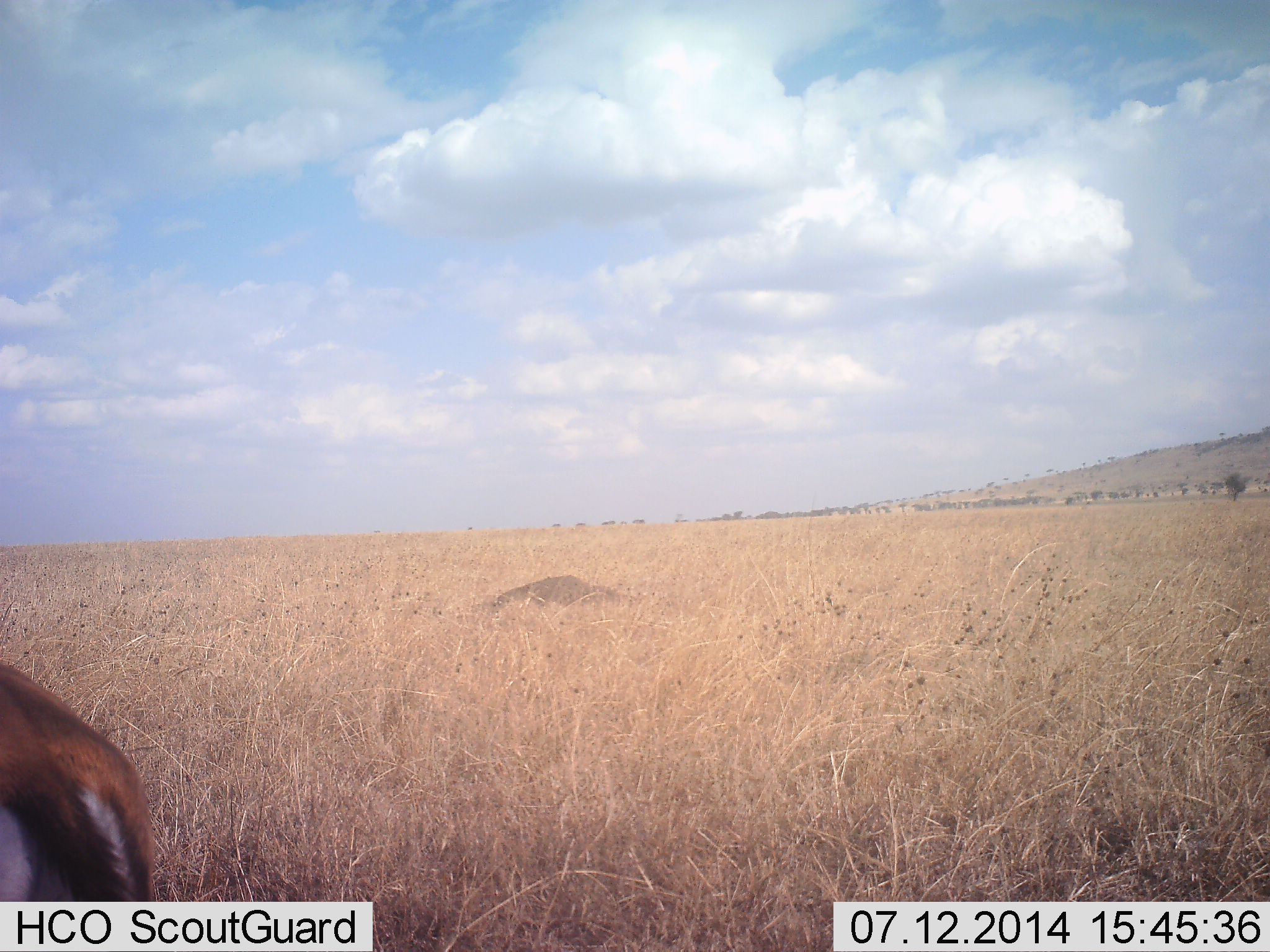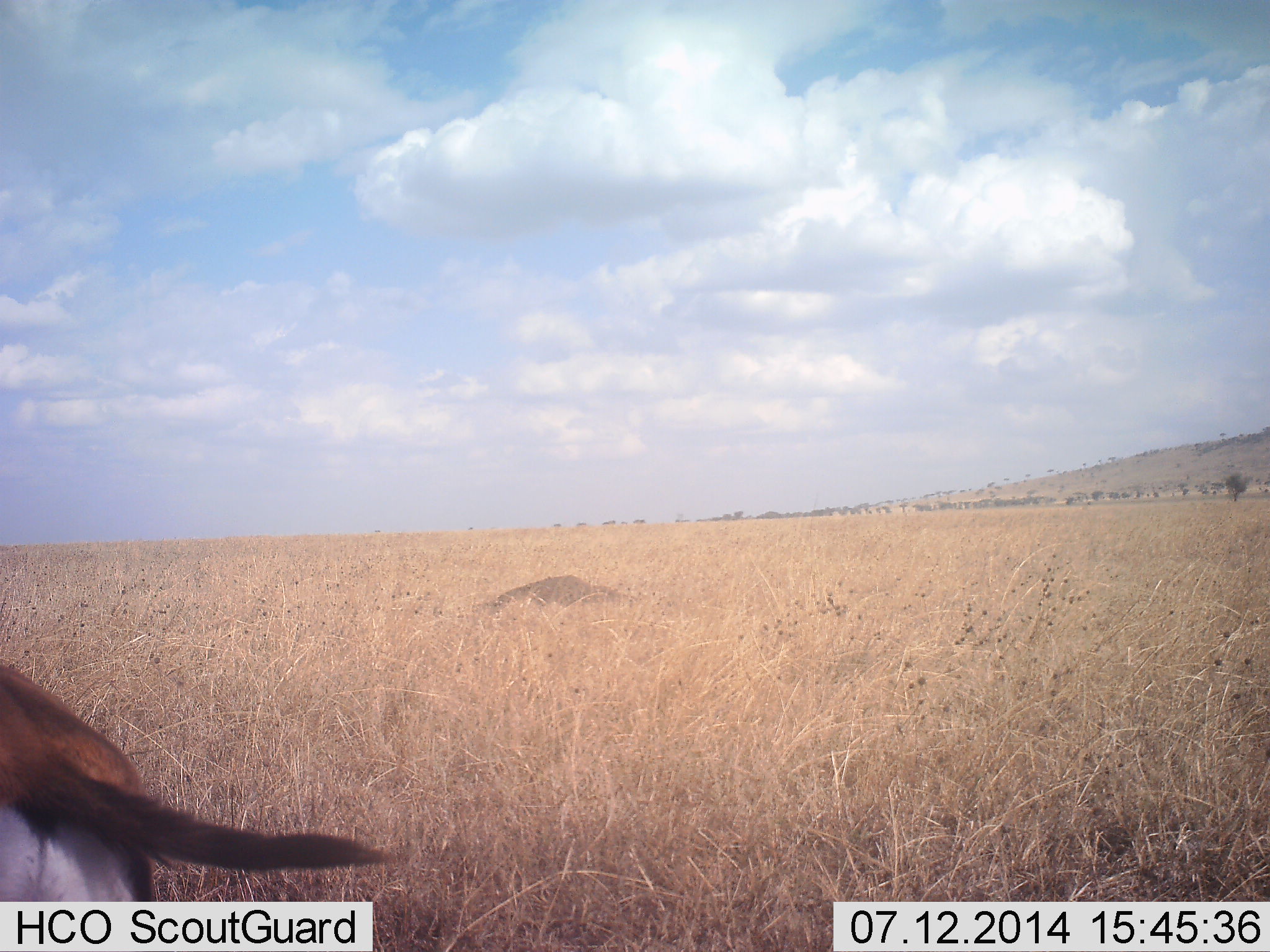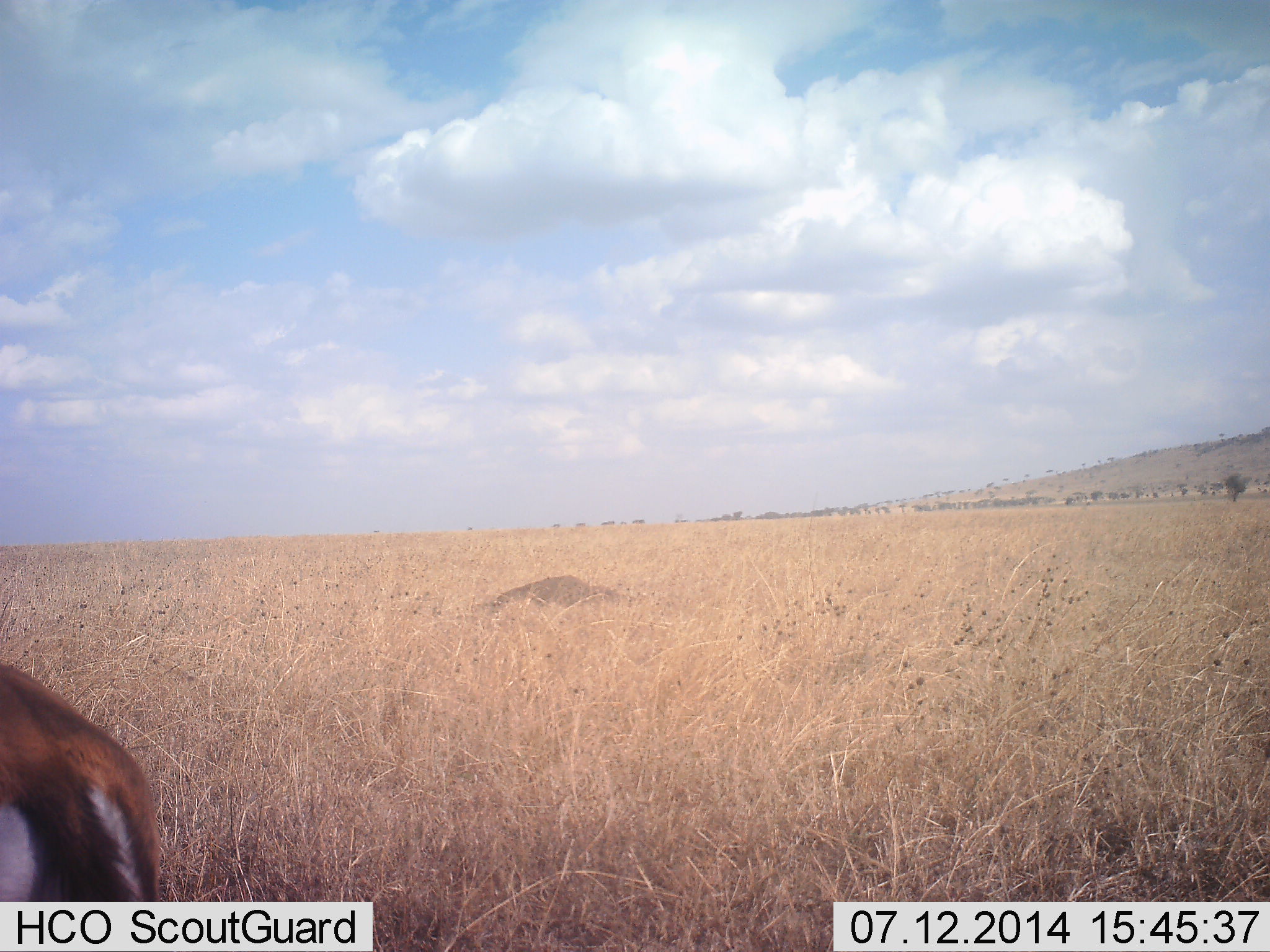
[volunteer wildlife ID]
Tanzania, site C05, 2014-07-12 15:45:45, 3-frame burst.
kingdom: Animalia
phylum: Chordata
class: Mammalia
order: Artiodactyla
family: Bovidae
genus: Eudorcas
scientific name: Eudorcas thomsonii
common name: thomson's gazelle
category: gazellethomsons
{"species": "gazellethomsons (thomson's gazelle) (Eudorcas thomsonii)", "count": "1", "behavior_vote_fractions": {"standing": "90%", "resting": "0%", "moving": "0%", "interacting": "0%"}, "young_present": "0%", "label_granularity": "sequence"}